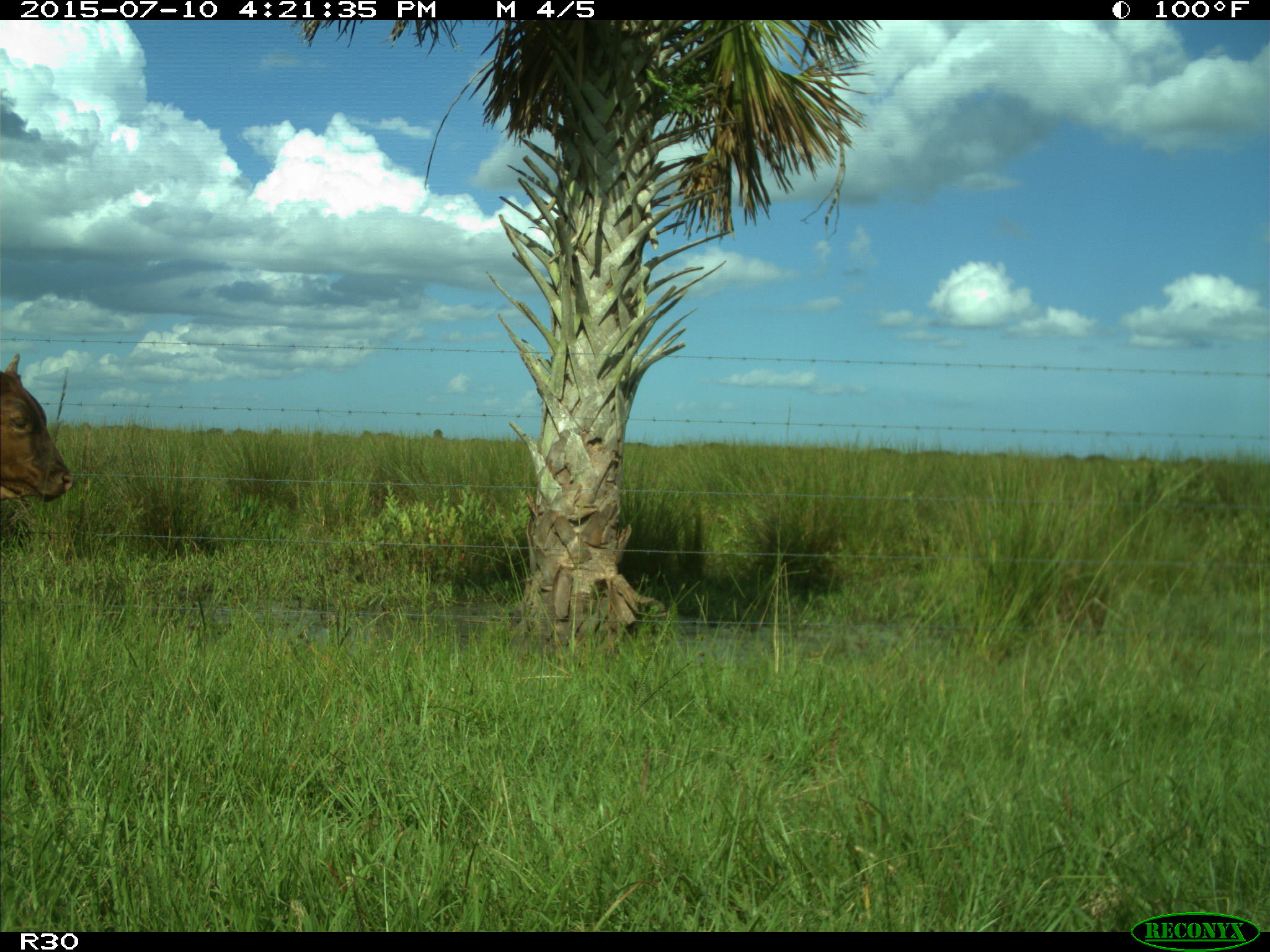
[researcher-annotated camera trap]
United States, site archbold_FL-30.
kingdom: Animalia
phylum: Chordata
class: Mammalia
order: Artiodactyla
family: Bovidae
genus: Bos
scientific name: Bos taurus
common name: domestic cow